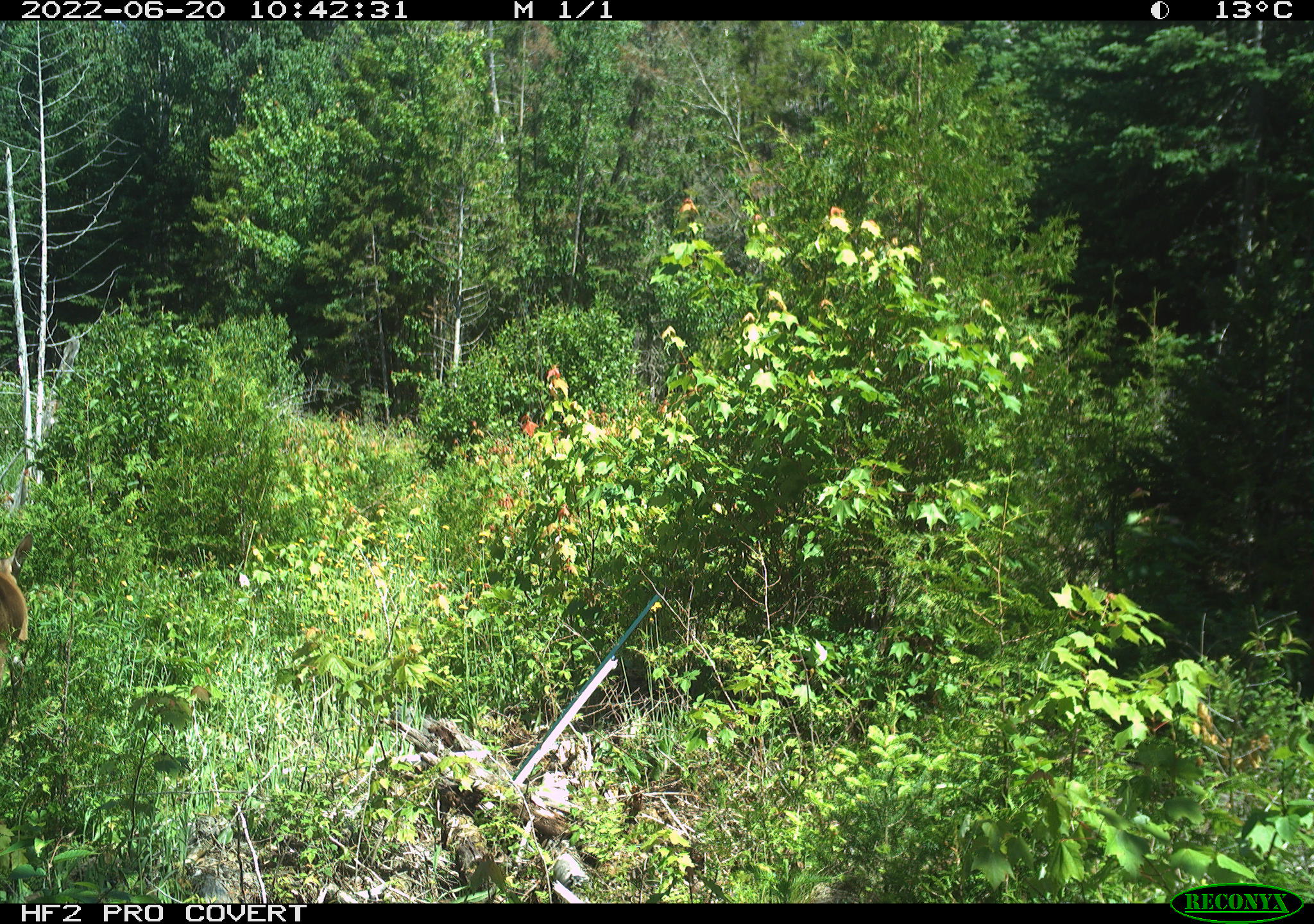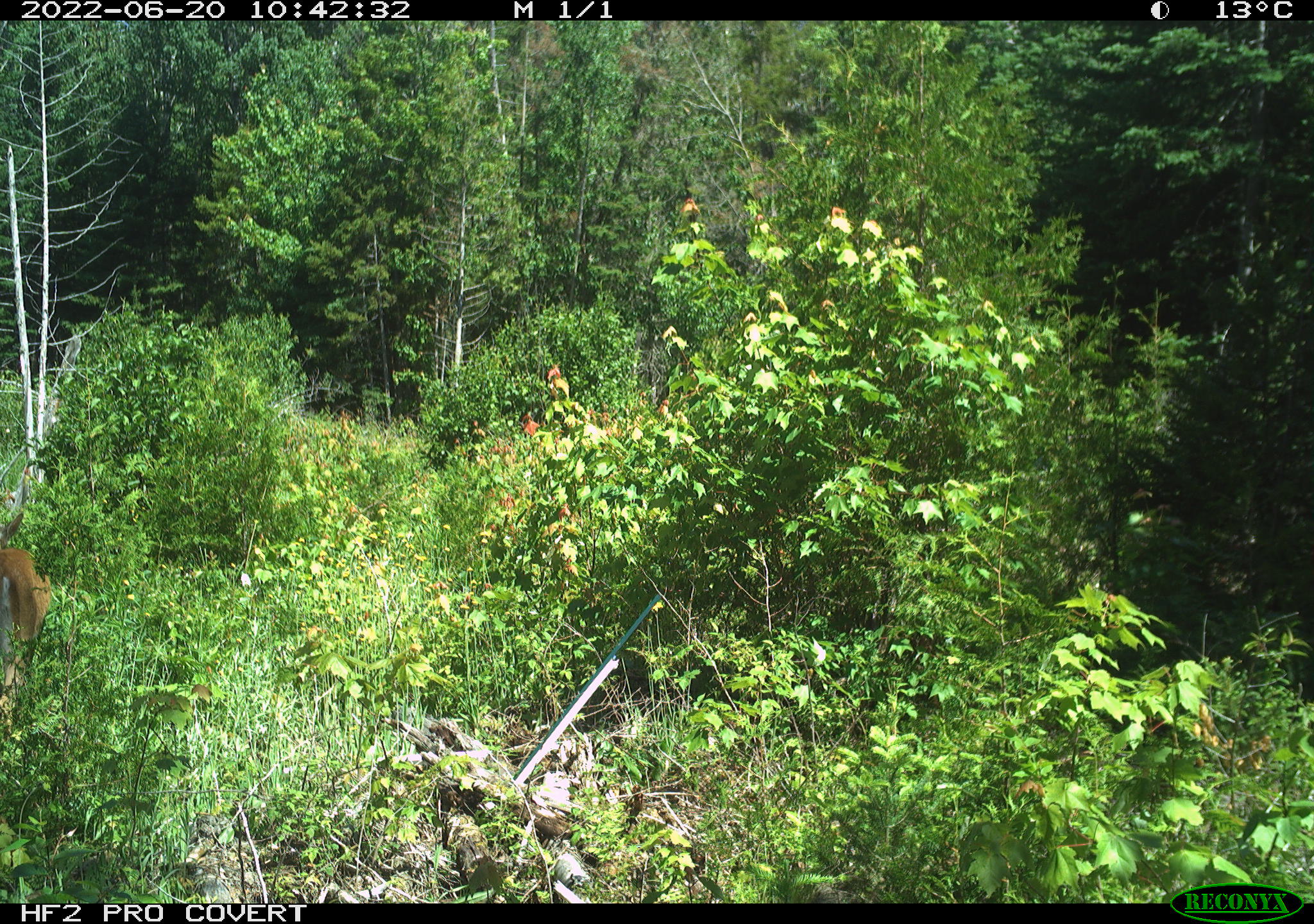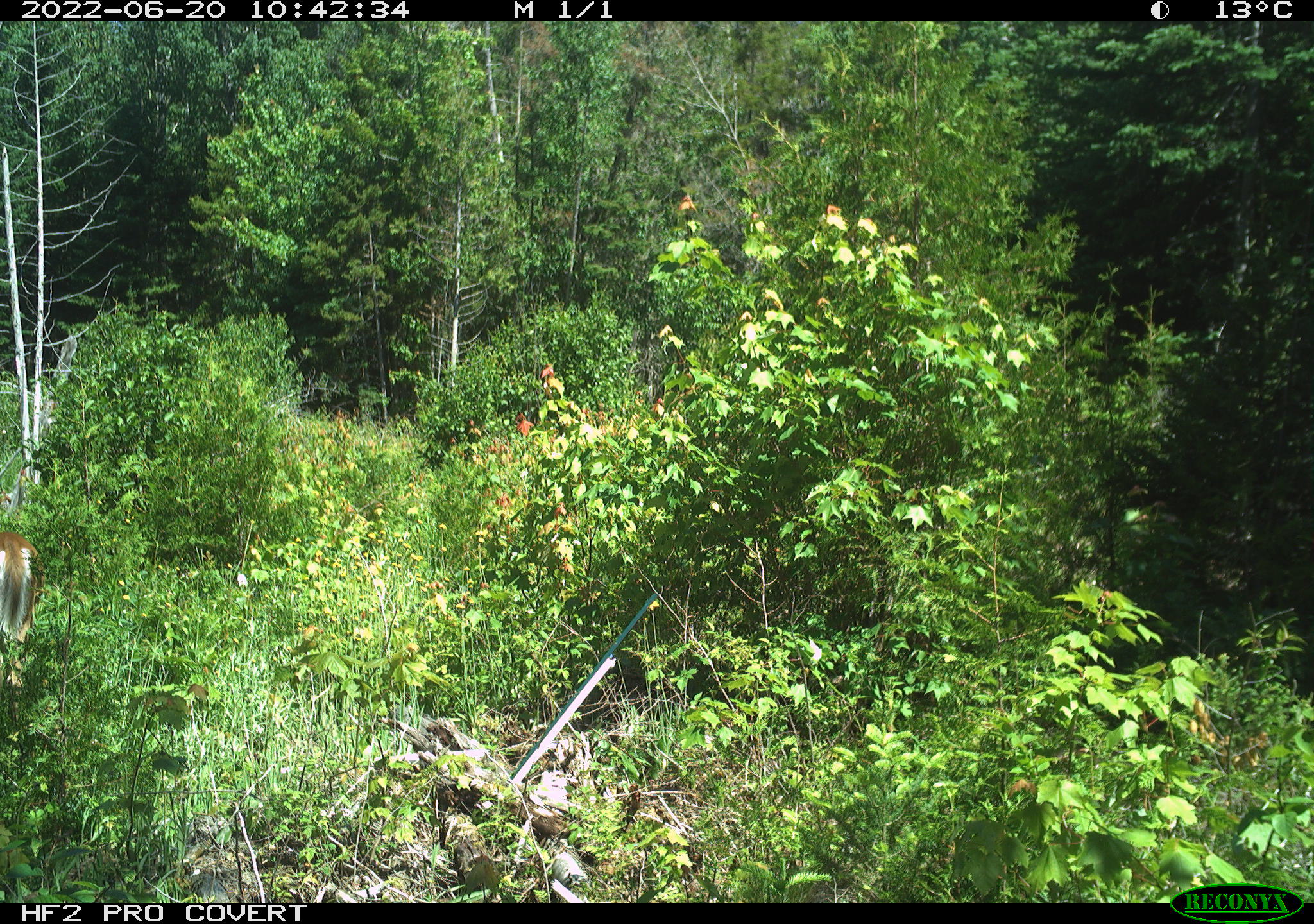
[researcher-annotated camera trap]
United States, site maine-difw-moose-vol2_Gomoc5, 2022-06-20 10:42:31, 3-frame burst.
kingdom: Animalia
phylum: Chordata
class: Mammalia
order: Artiodactyla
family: Cervidae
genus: Odocoileus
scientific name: Odocoileus virginianus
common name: white-tailed deer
White-tailed deer (Odocoileus virginianus).